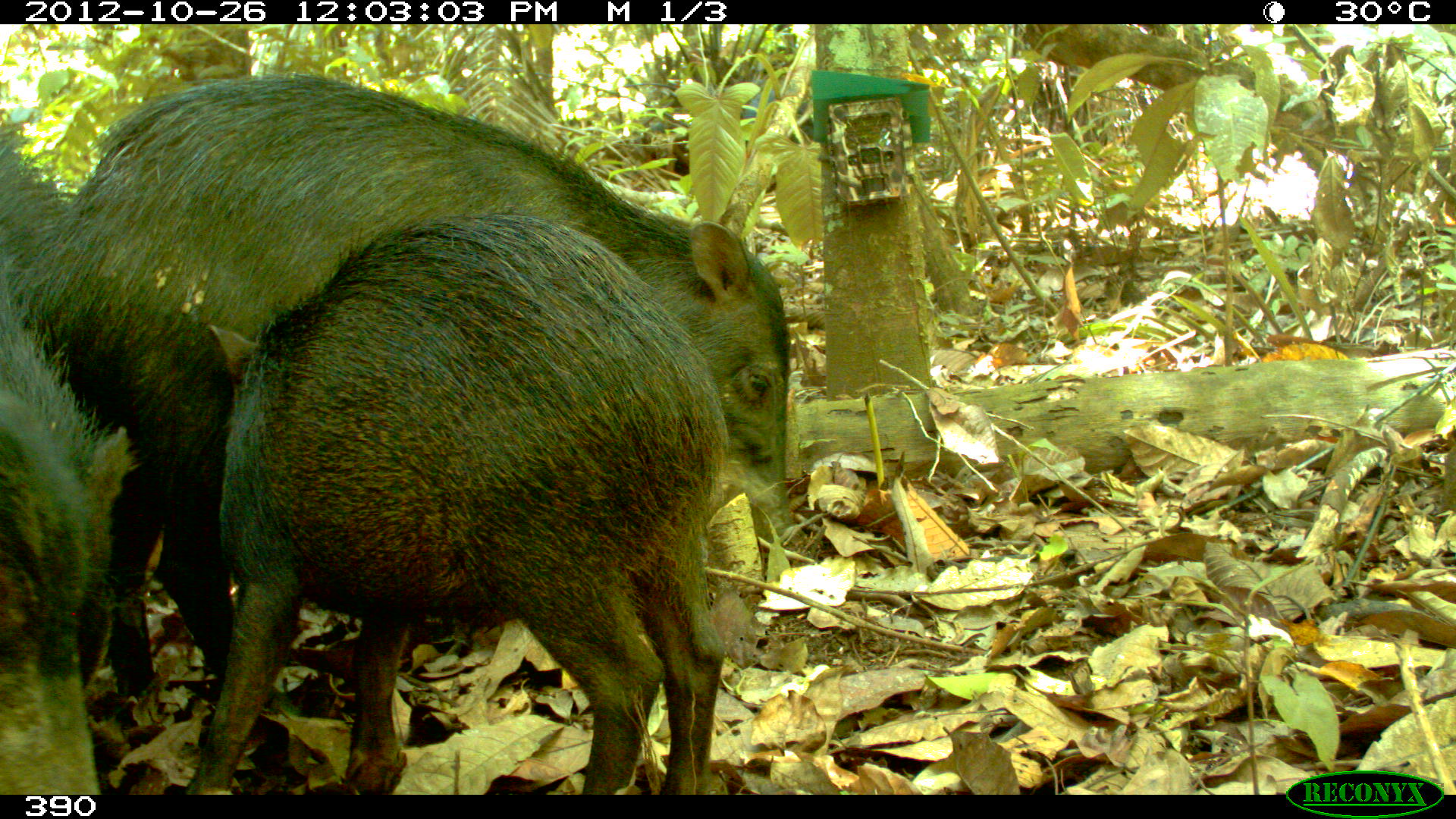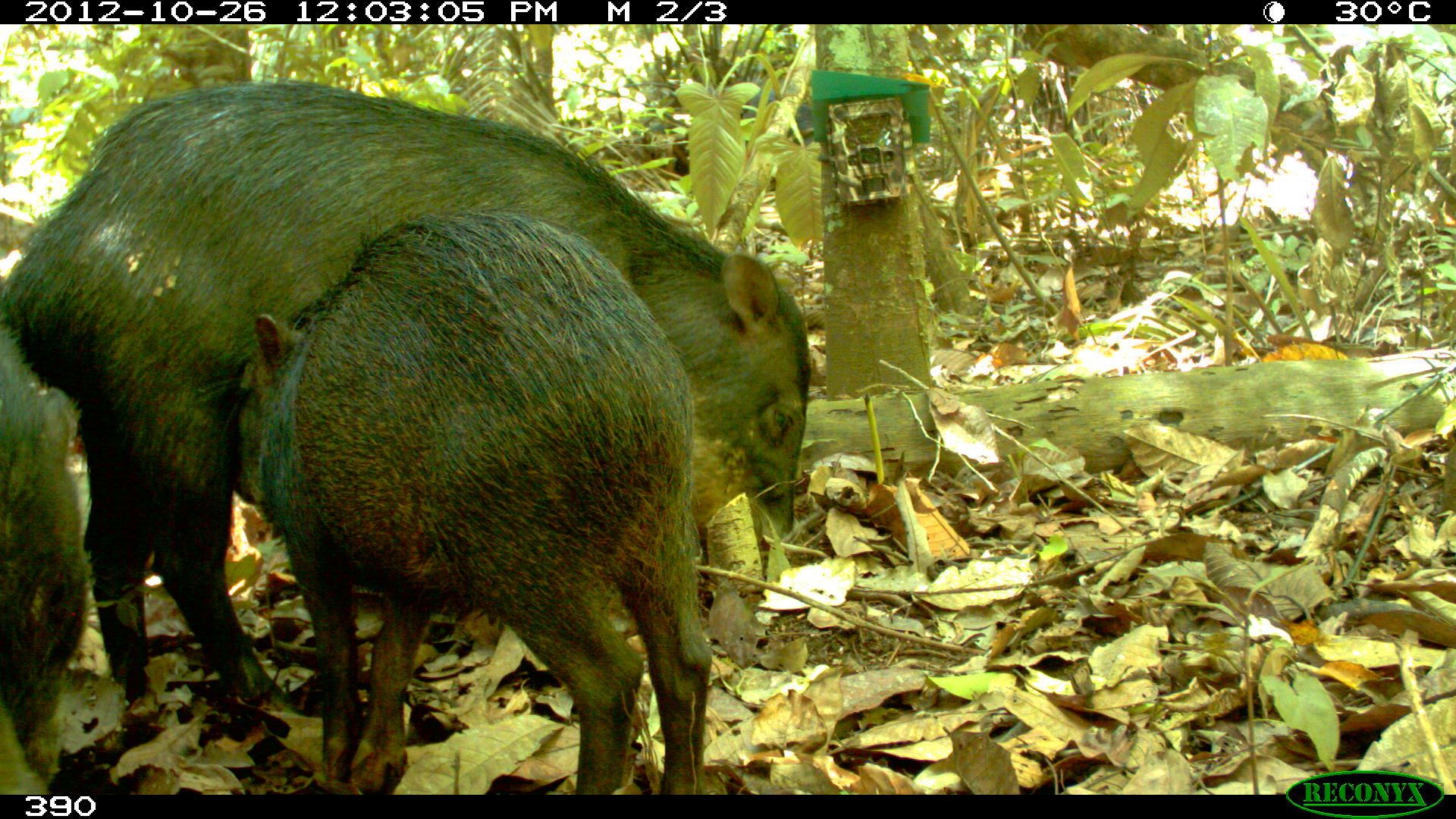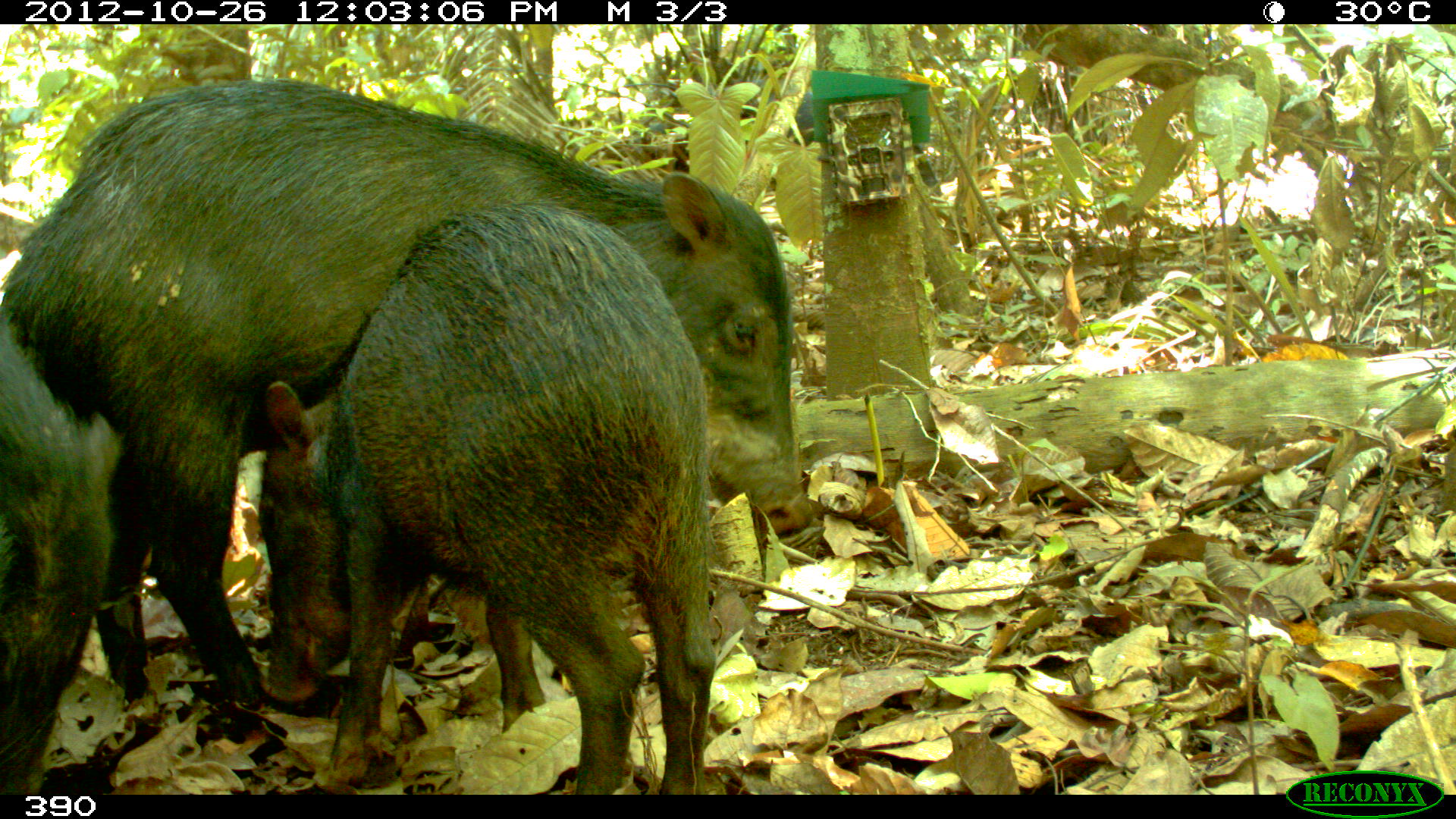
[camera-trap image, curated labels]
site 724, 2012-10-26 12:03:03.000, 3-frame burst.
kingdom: Animalia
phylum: Chordata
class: Mammalia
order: Artiodactyla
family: Tayassuidae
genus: Tayassu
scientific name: Tayassu pecari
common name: white-lipped peccary